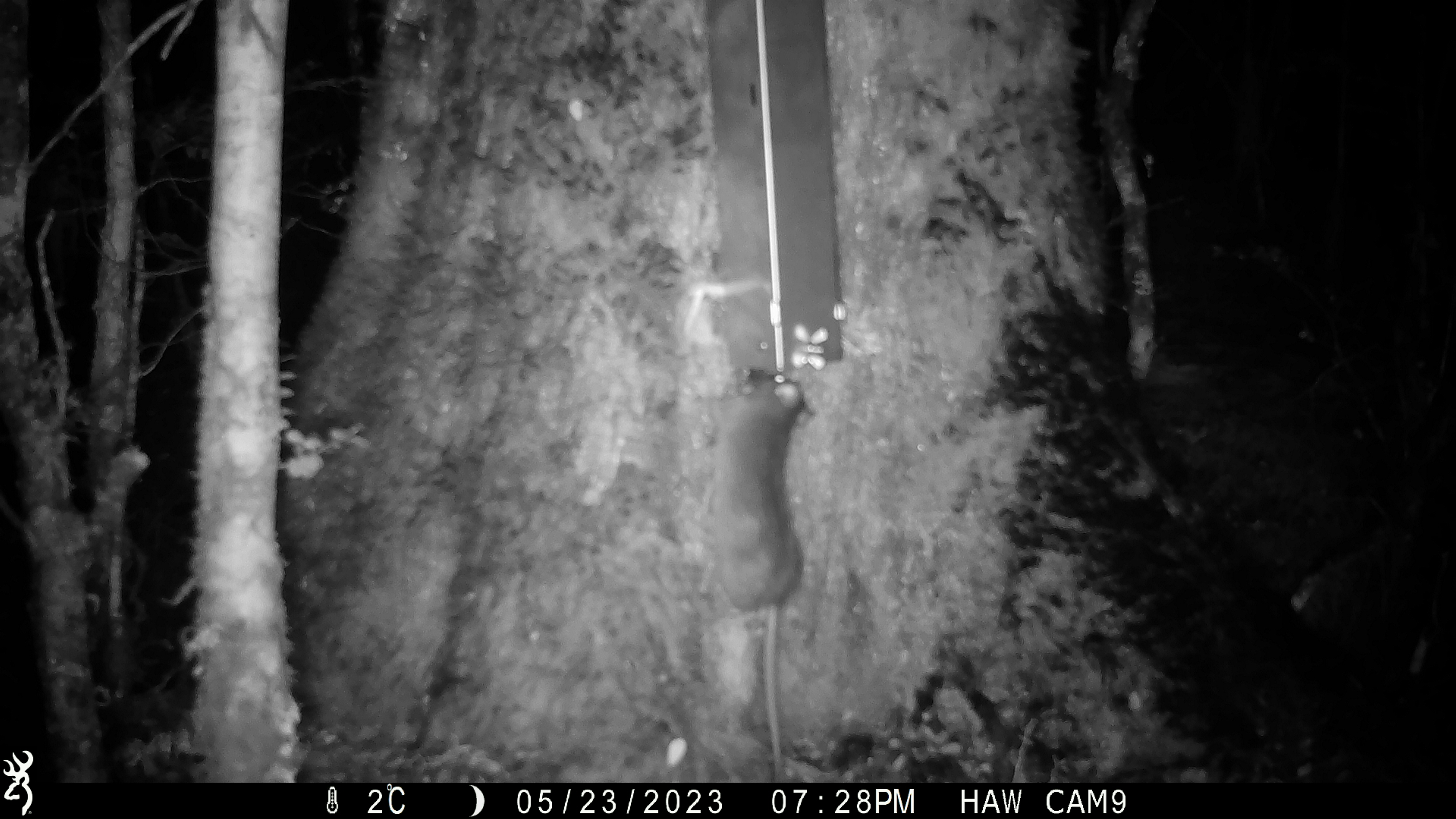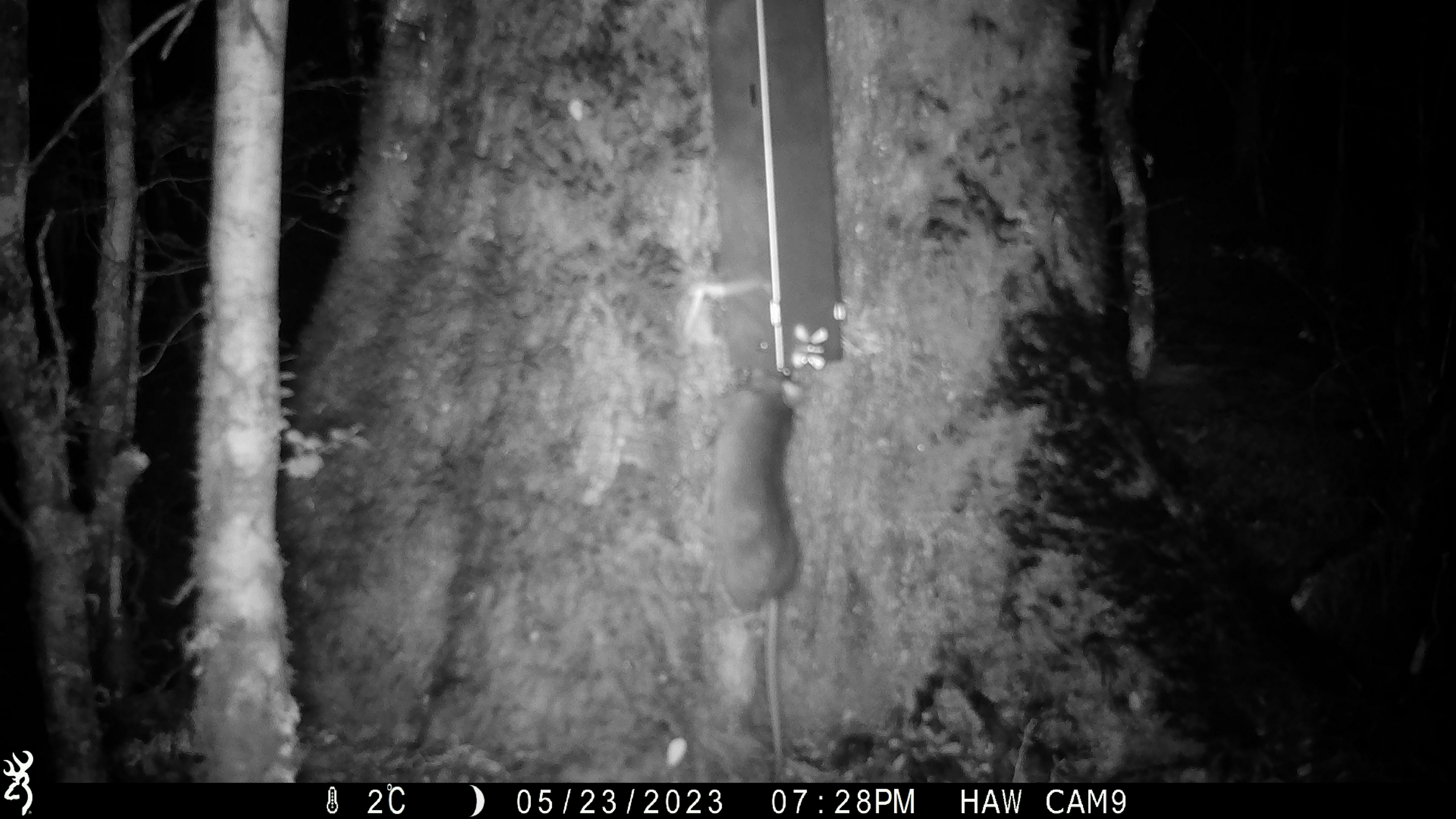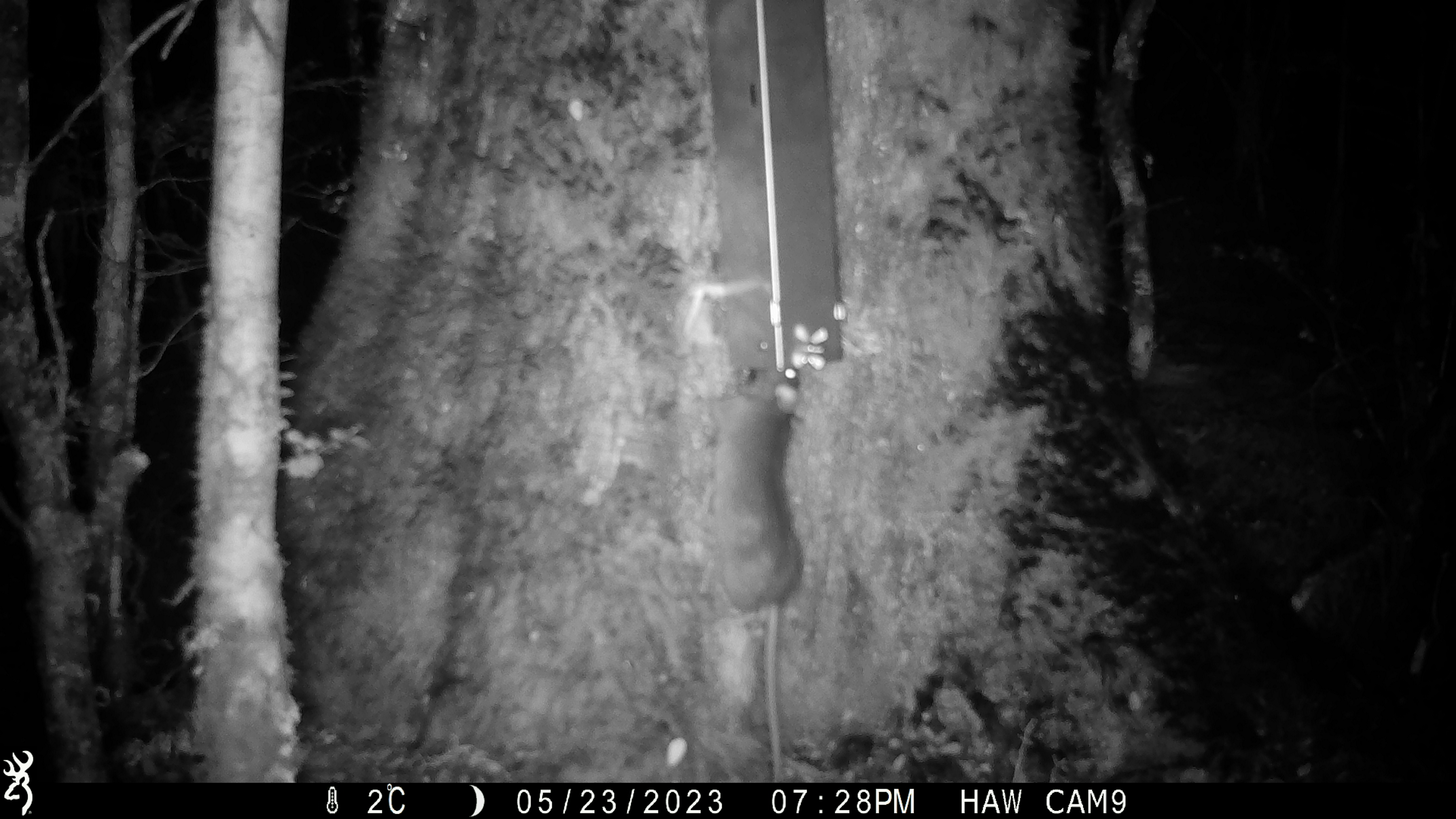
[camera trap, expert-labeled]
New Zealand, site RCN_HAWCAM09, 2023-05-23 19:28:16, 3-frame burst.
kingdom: Animalia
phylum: Chordata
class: Mammalia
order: Rodentia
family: Muridae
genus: Rattus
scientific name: Rattus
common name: rat